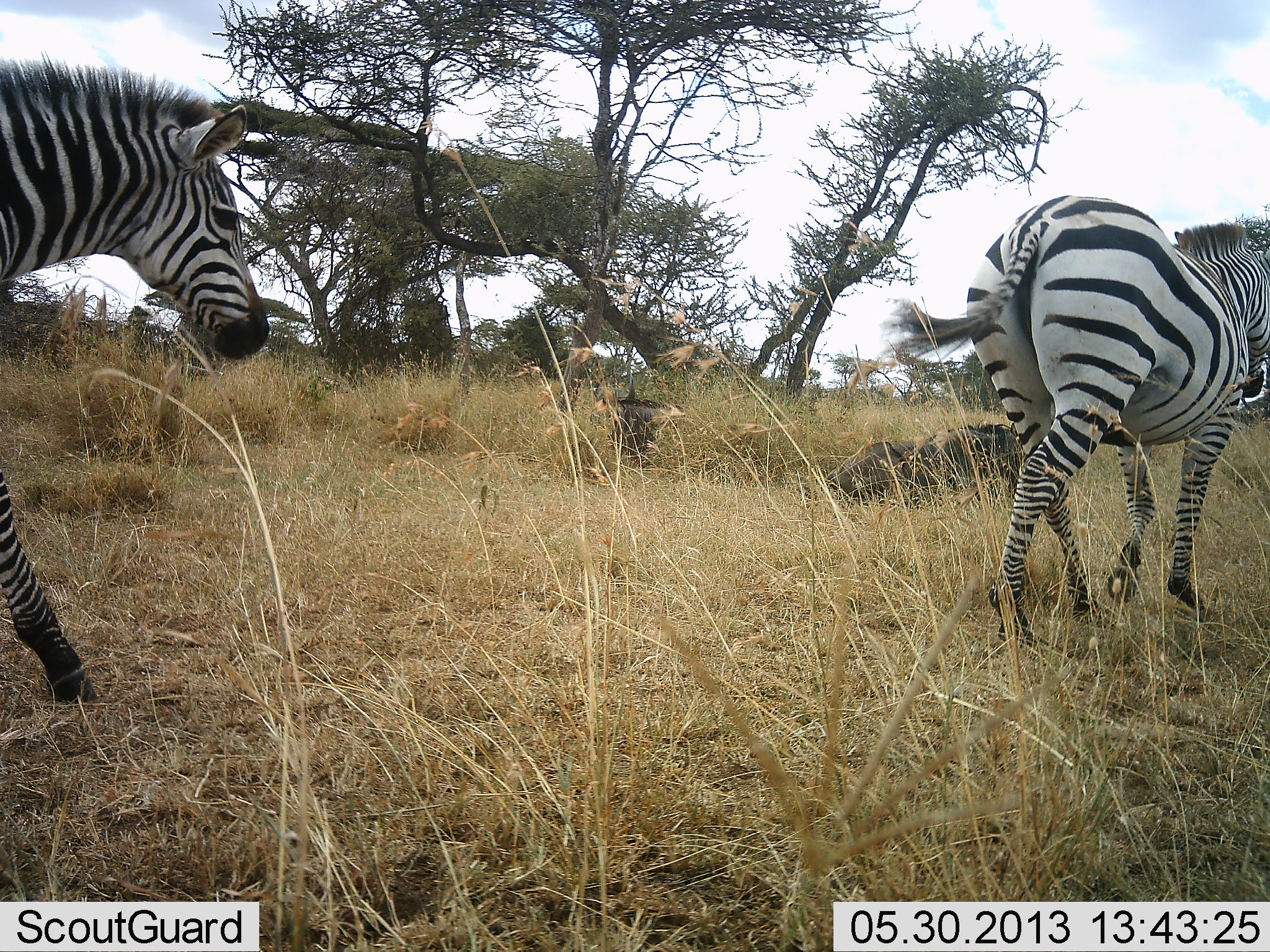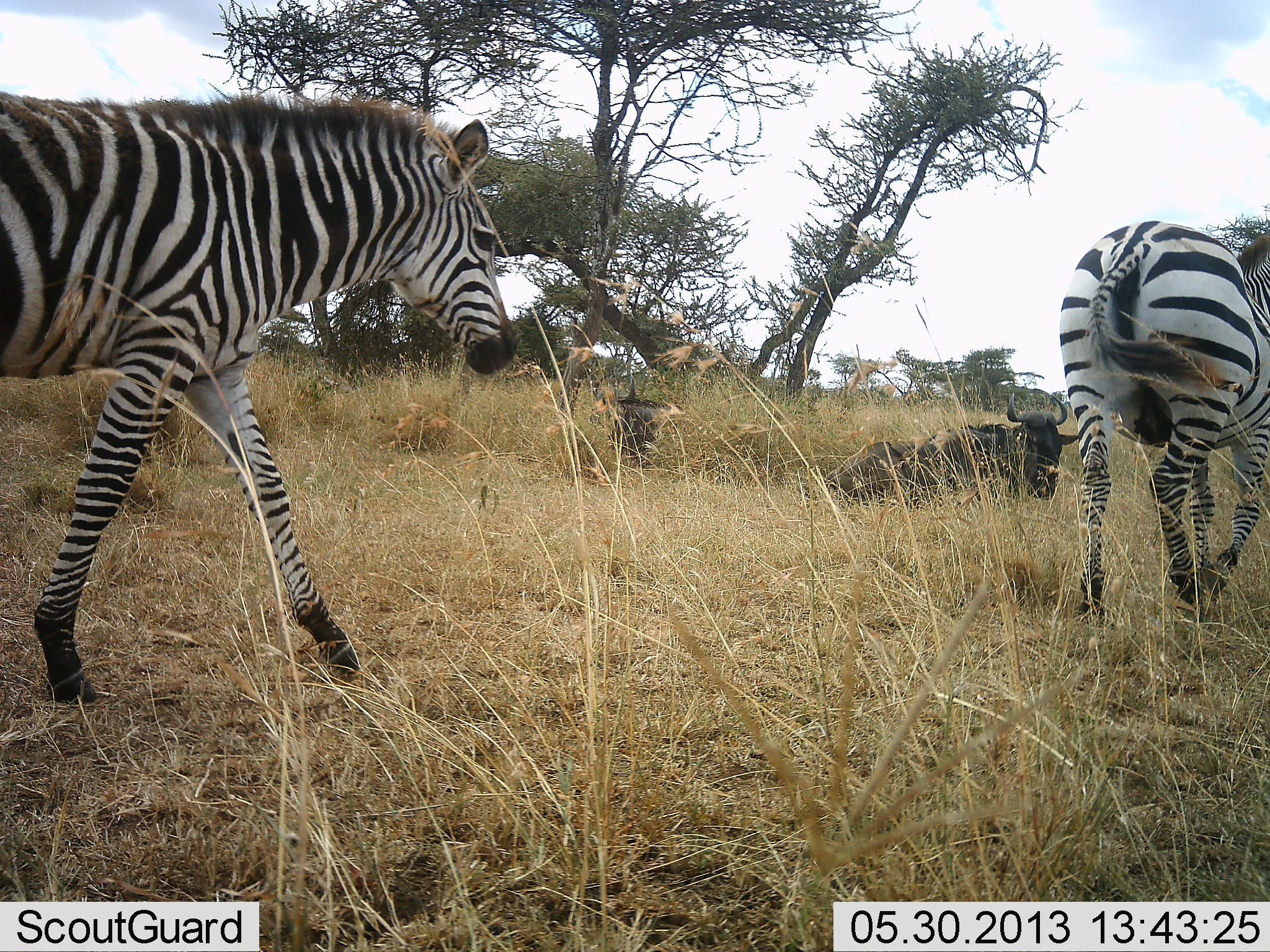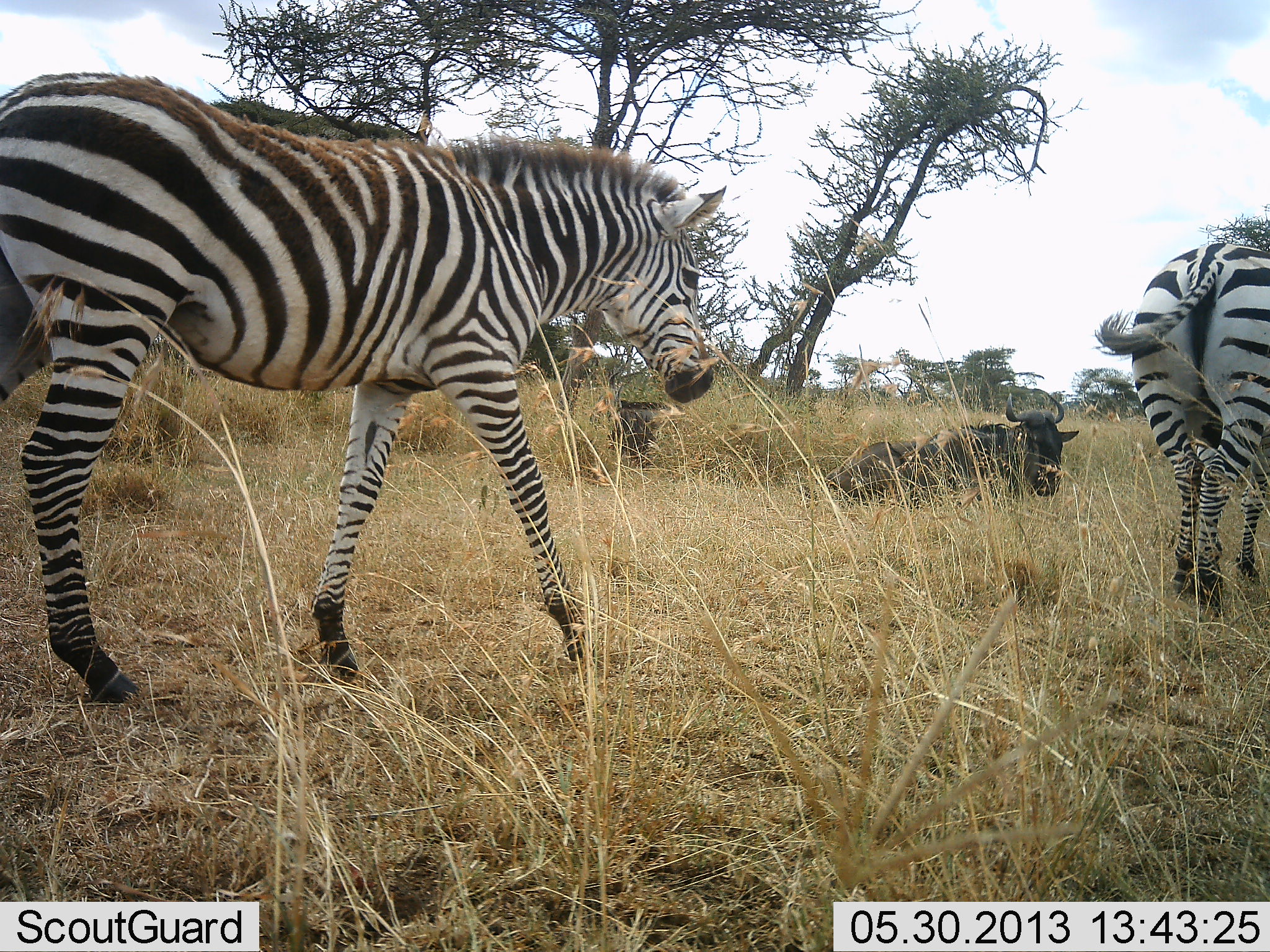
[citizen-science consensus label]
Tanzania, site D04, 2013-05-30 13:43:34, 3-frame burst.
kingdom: Animalia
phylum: Chordata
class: Mammalia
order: Artiodactyla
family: Bovidae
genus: Connochaetes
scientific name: Connochaetes taurinus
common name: blue wildebeest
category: wildebeest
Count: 2.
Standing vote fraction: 5%.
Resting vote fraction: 95%.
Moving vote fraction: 5%.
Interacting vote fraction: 0%.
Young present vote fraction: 0%.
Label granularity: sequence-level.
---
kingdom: Animalia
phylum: Chordata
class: Mammalia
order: Perissodactyla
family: Equidae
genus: Equus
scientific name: Equus quagga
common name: plains zebra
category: zebra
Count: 2.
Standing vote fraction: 5%.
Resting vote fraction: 0%.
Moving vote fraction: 100%.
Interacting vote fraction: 0%.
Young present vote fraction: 9%.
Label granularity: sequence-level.